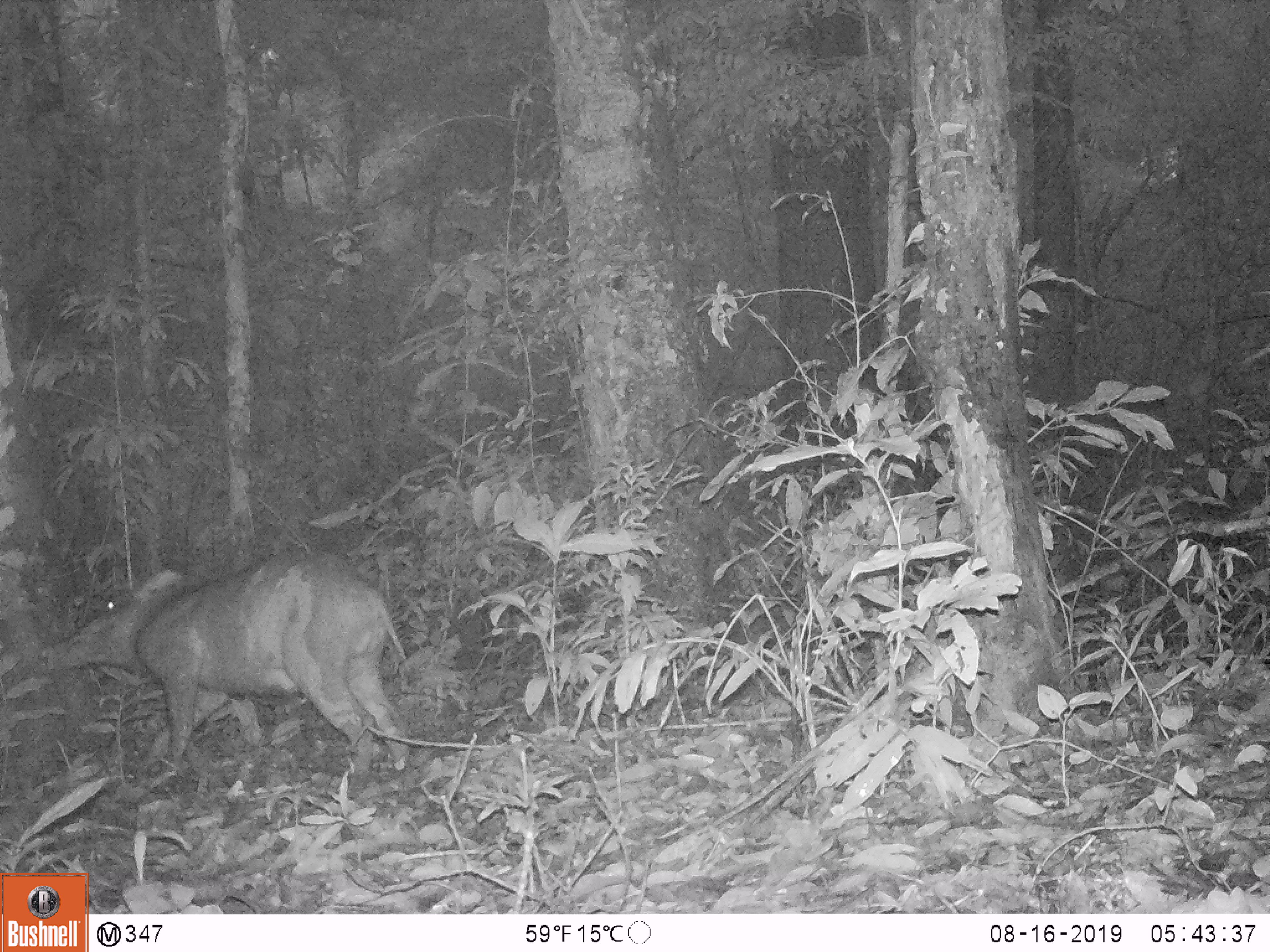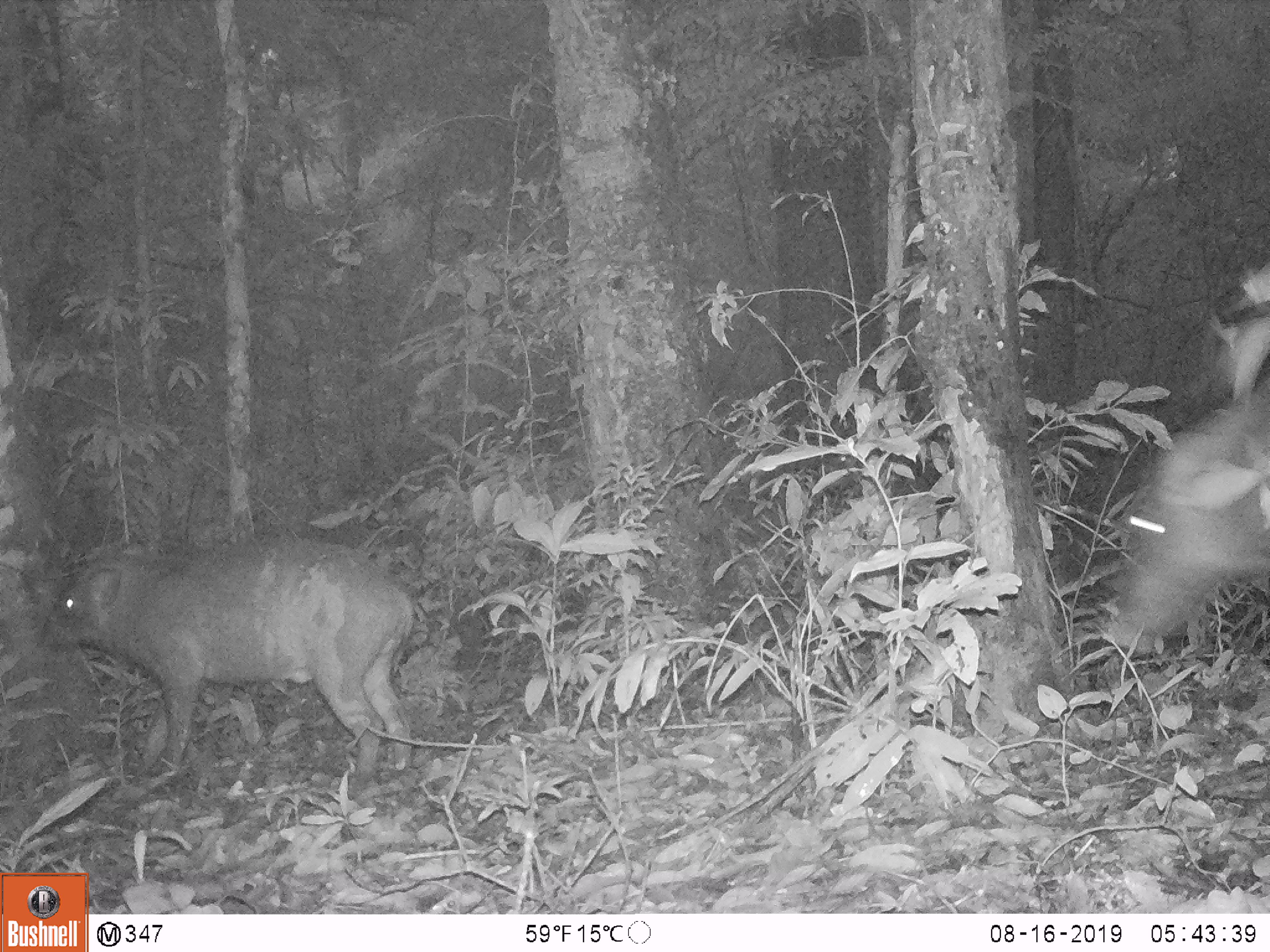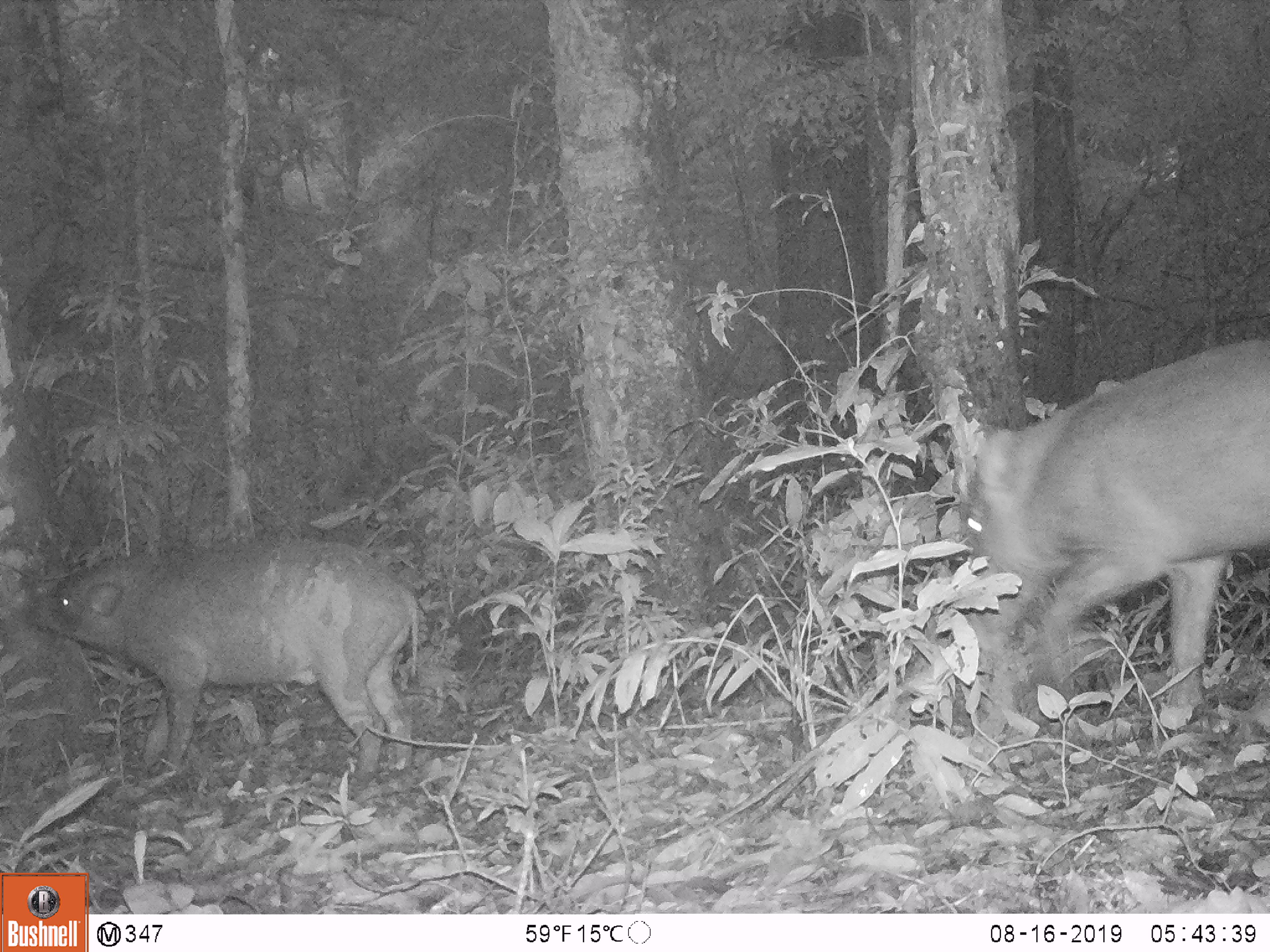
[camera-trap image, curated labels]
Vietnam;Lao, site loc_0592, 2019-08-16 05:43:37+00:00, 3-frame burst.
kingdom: Animalia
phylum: Chordata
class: Mammalia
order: Artiodactyla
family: Suidae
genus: Sus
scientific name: Sus scrofa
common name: eurasian wild pig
Eurasian wild pig (Sus scrofa). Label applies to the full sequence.